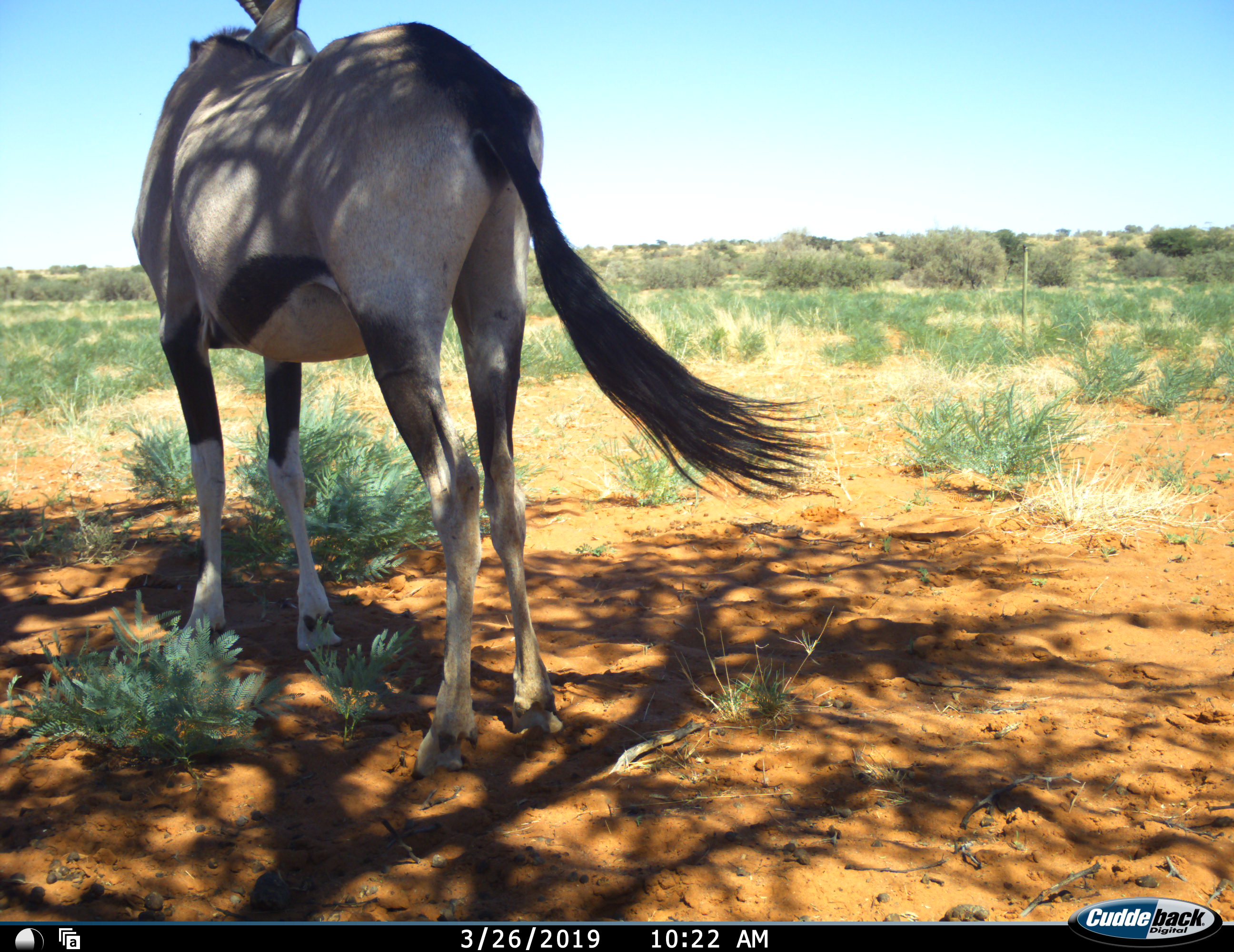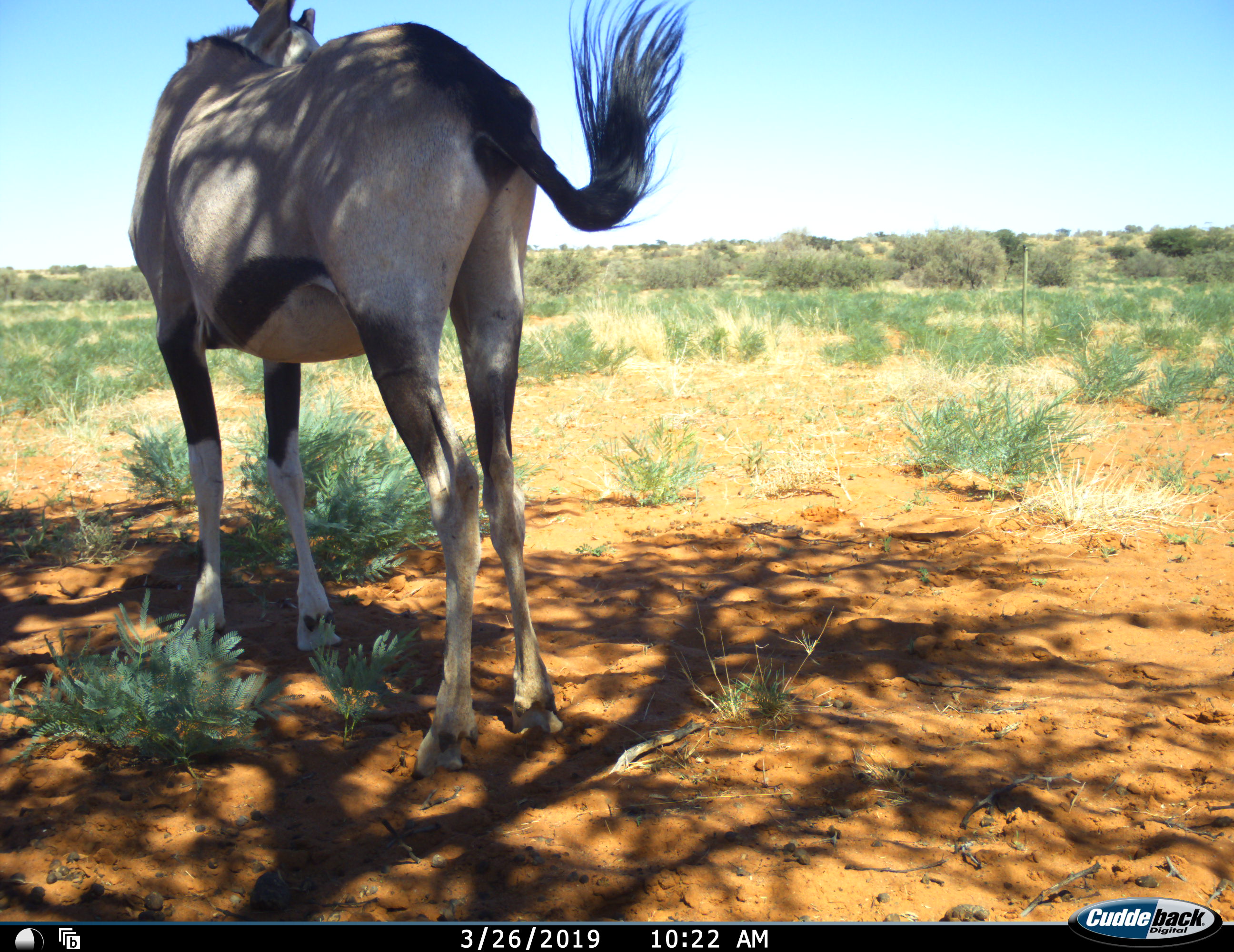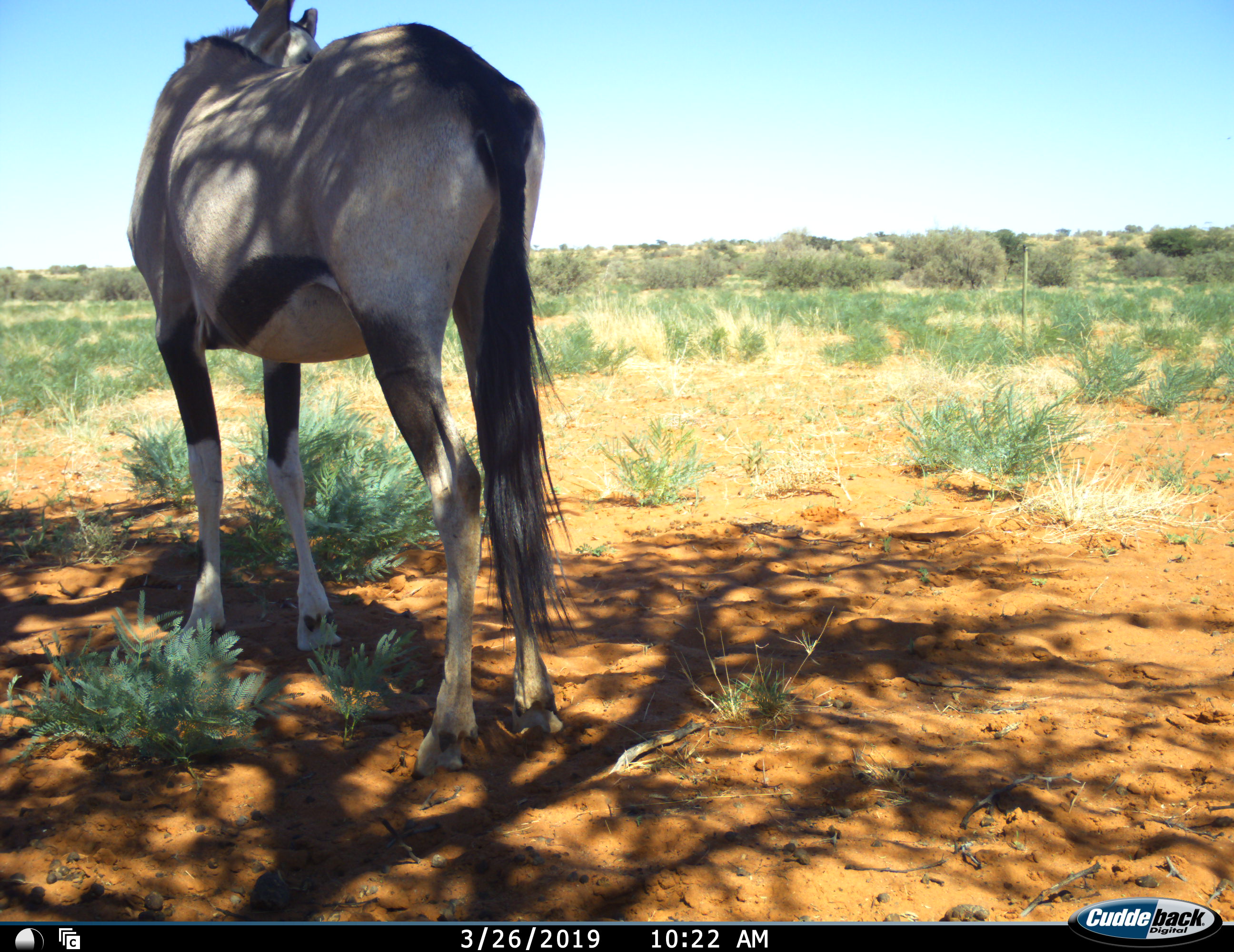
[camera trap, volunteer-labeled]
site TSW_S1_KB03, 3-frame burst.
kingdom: Animalia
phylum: Chordata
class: Mammalia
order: Artiodactyla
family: Bovidae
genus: Oryx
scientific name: Oryx gazella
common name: gemsbok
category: oryx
Oryx (gemsbok) (Oryx gazella), count 1. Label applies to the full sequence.